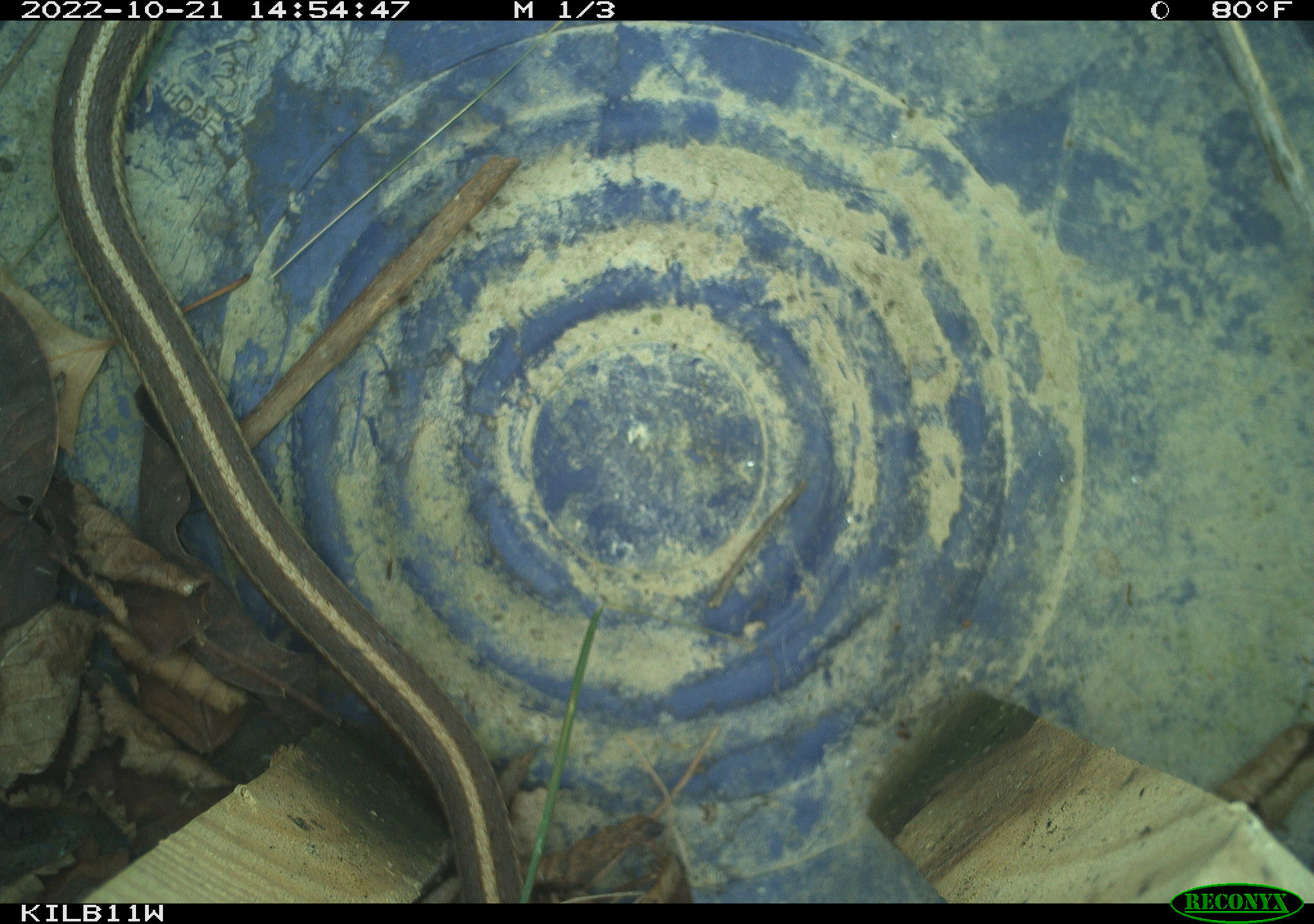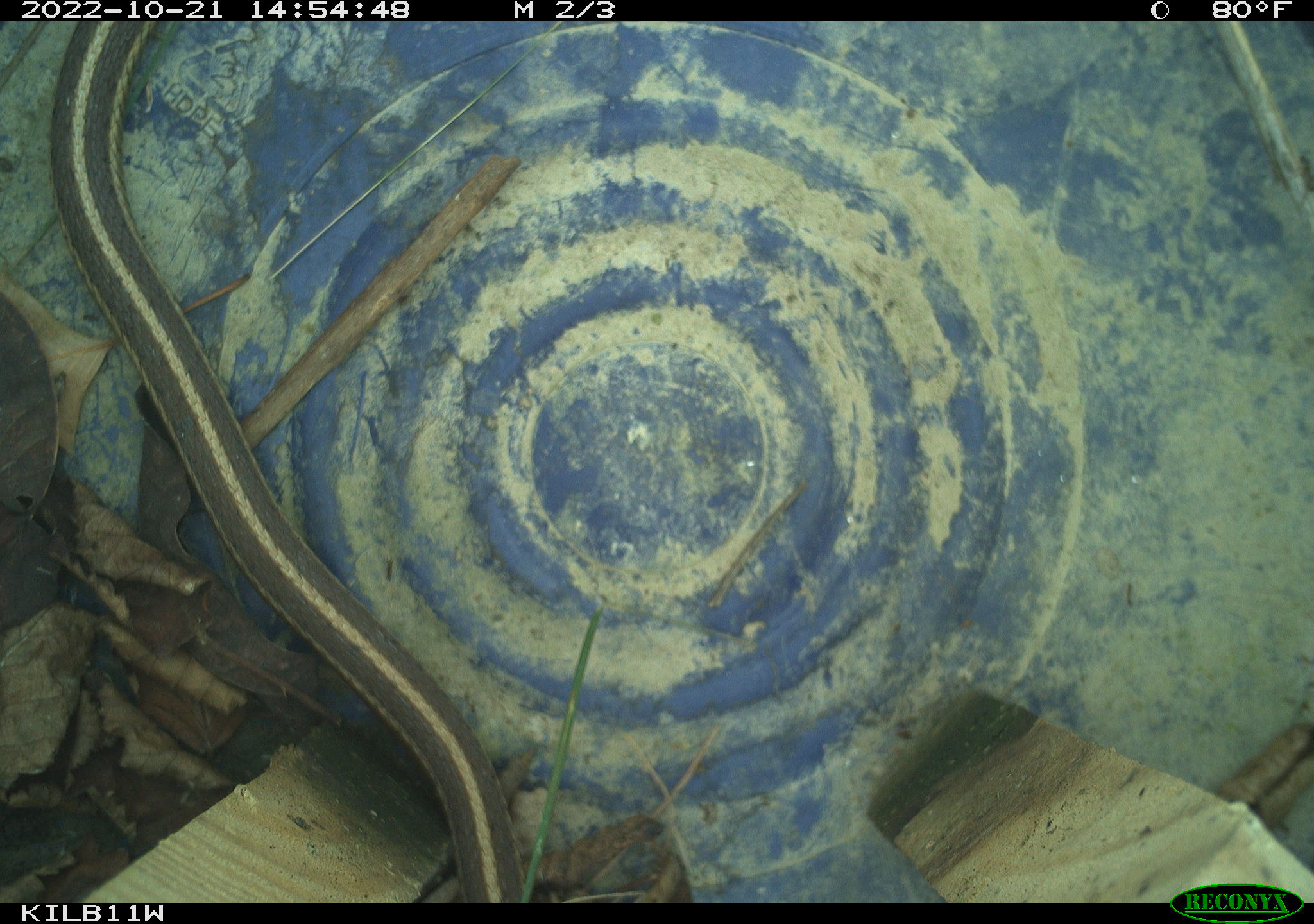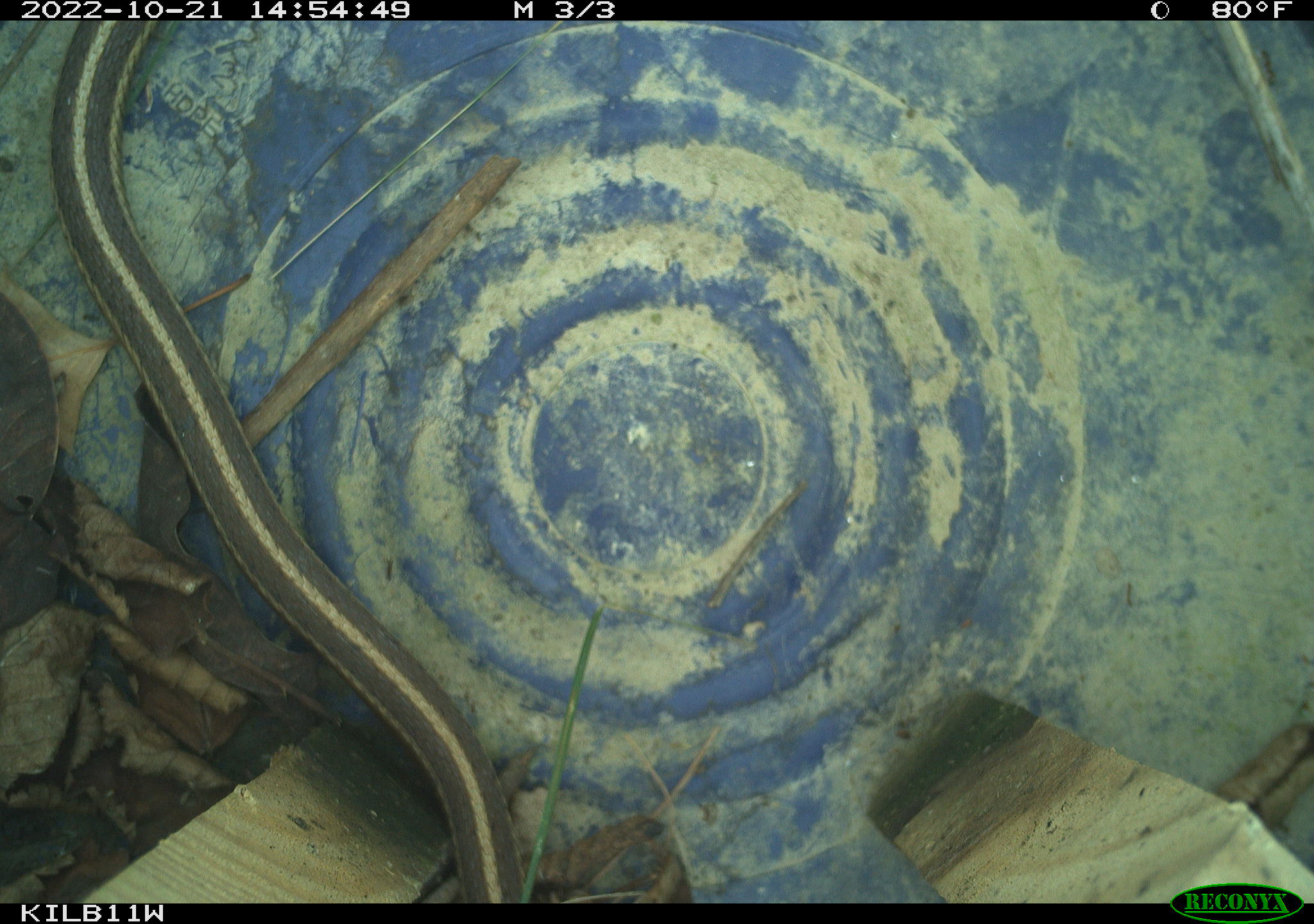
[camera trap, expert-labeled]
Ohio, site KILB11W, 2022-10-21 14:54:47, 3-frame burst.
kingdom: Animalia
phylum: Chordata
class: Reptilia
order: Squamata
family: Colubridae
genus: Thamnophis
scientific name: Thamnophis sirtalis sirtalis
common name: eastern gartersnake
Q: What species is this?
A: Eastern gartersnake (Thamnophis sirtalis sirtalis).